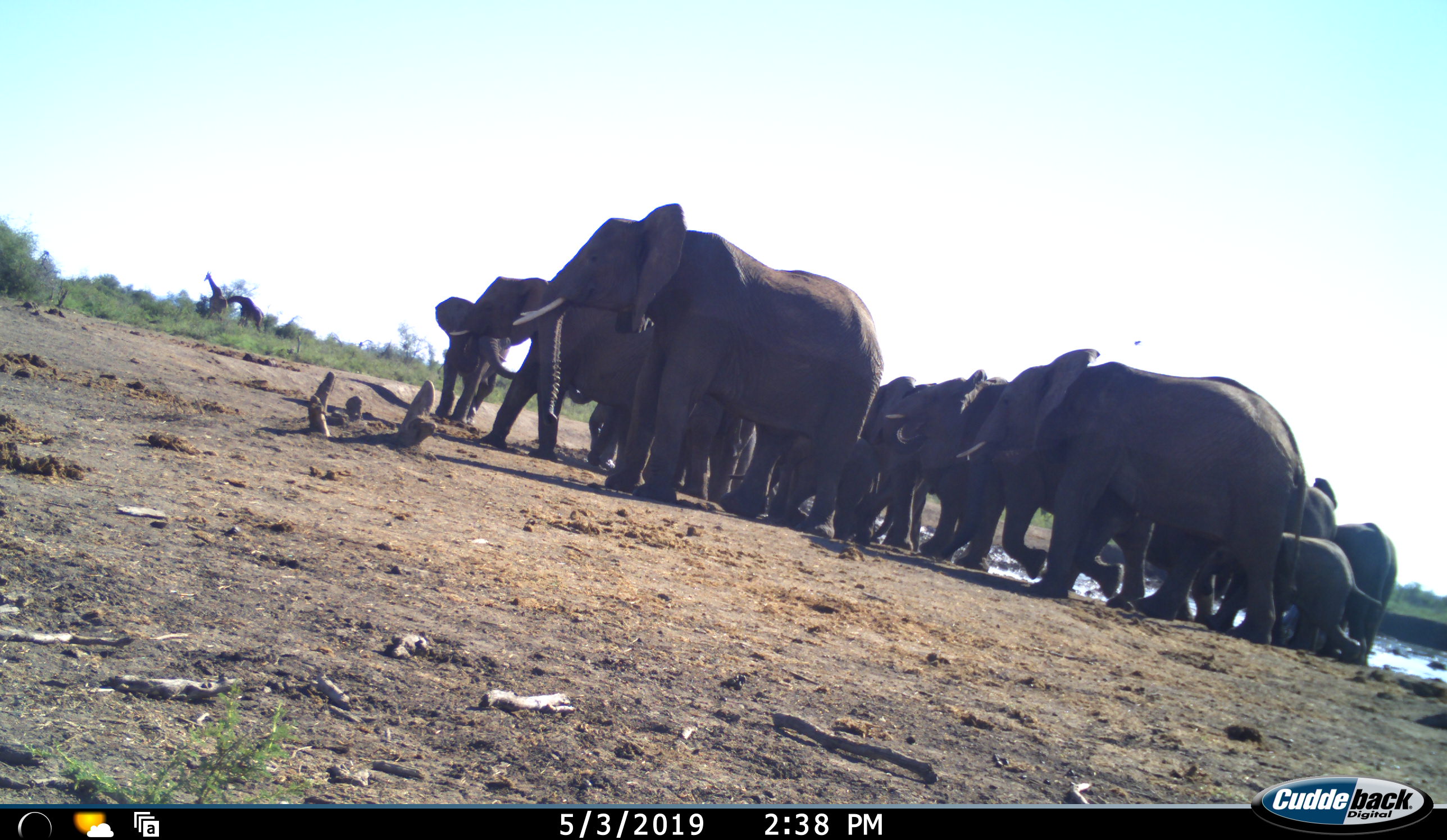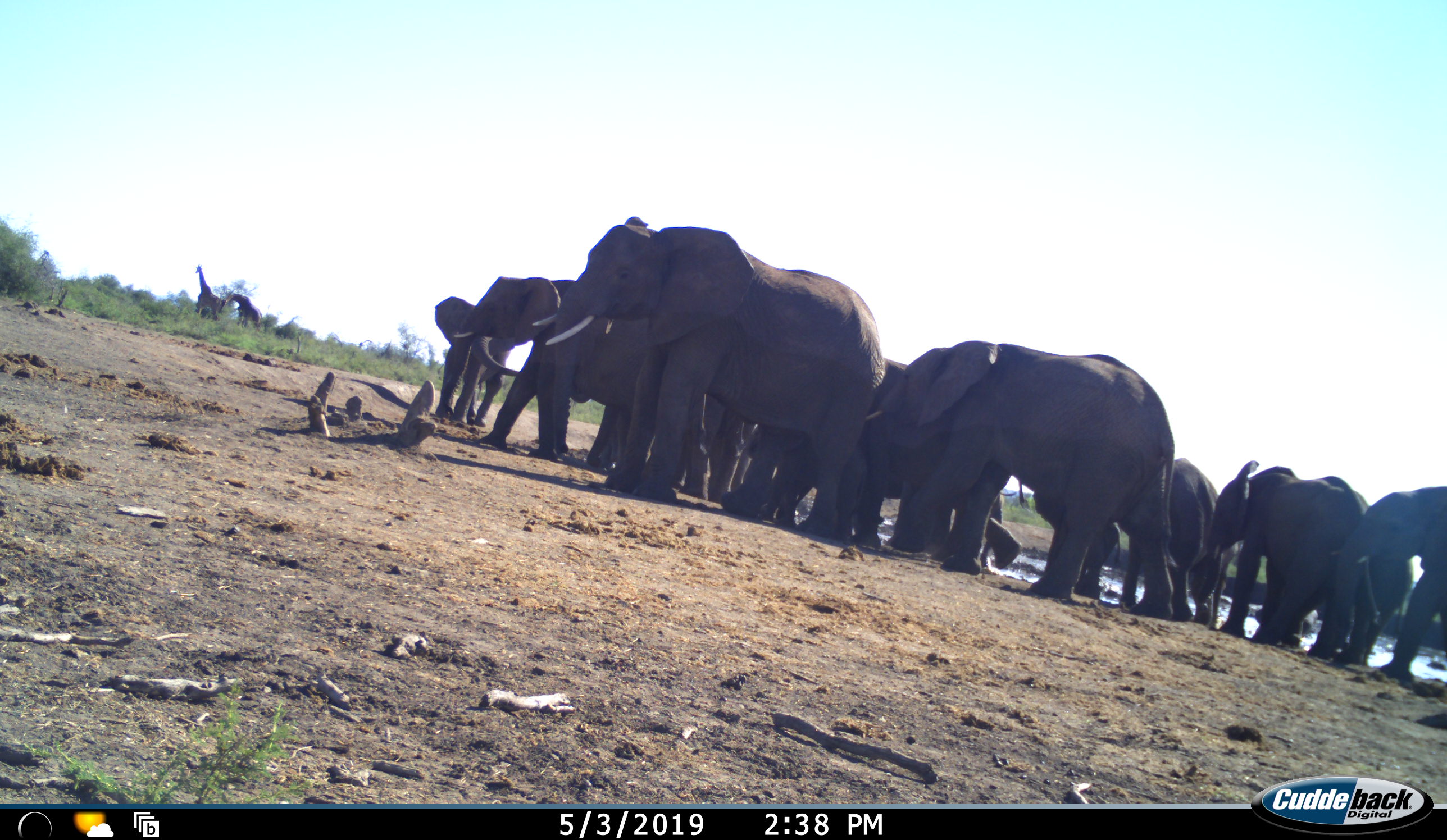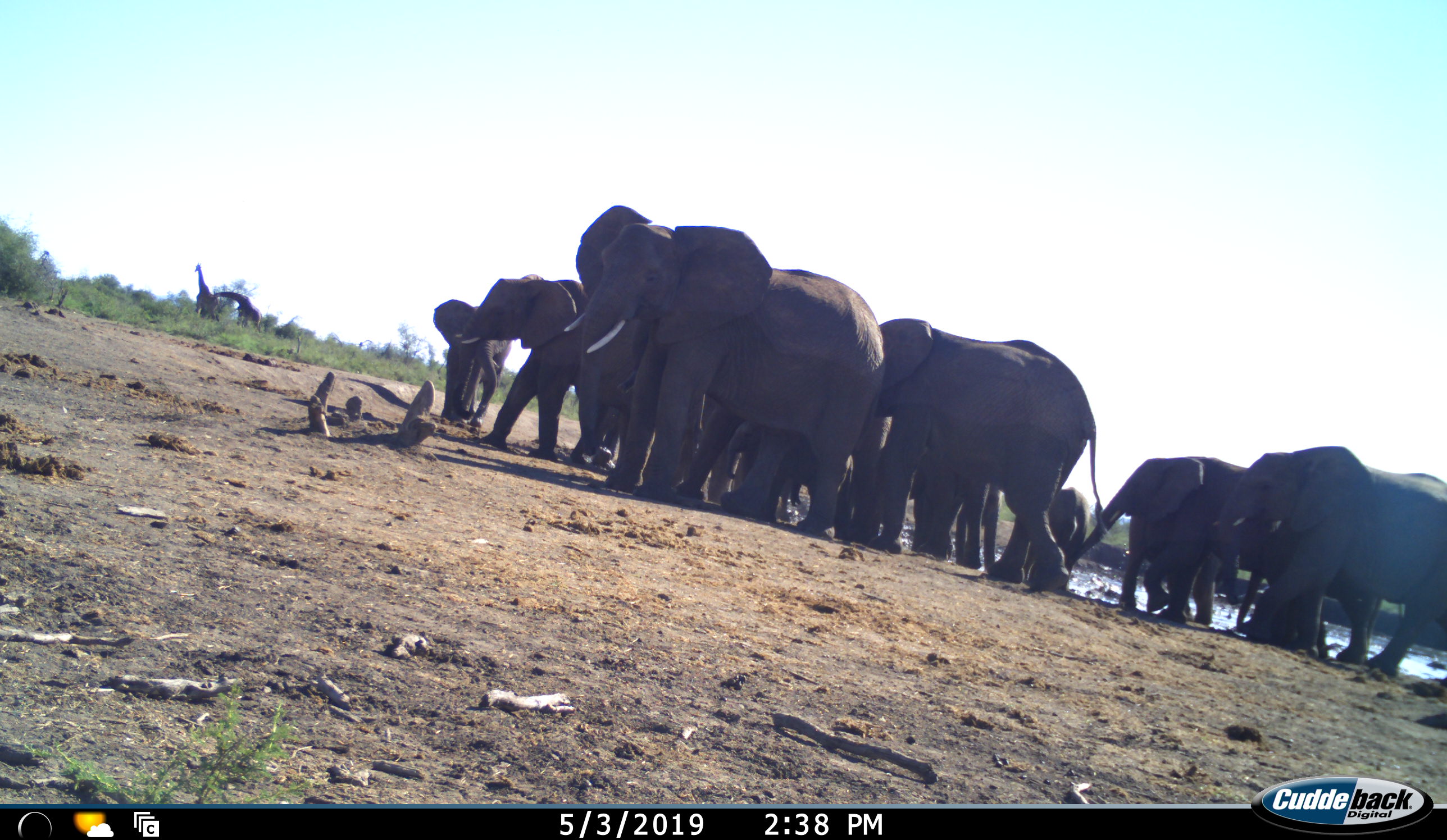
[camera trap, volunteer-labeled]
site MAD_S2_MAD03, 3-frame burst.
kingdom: Animalia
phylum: Chordata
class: Mammalia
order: Proboscidea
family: Elephantidae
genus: Loxodonta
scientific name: Loxodonta africana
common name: african bush elephant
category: elephant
Elephant (african bush elephant) (Loxodonta africana), count 11-50. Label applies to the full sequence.